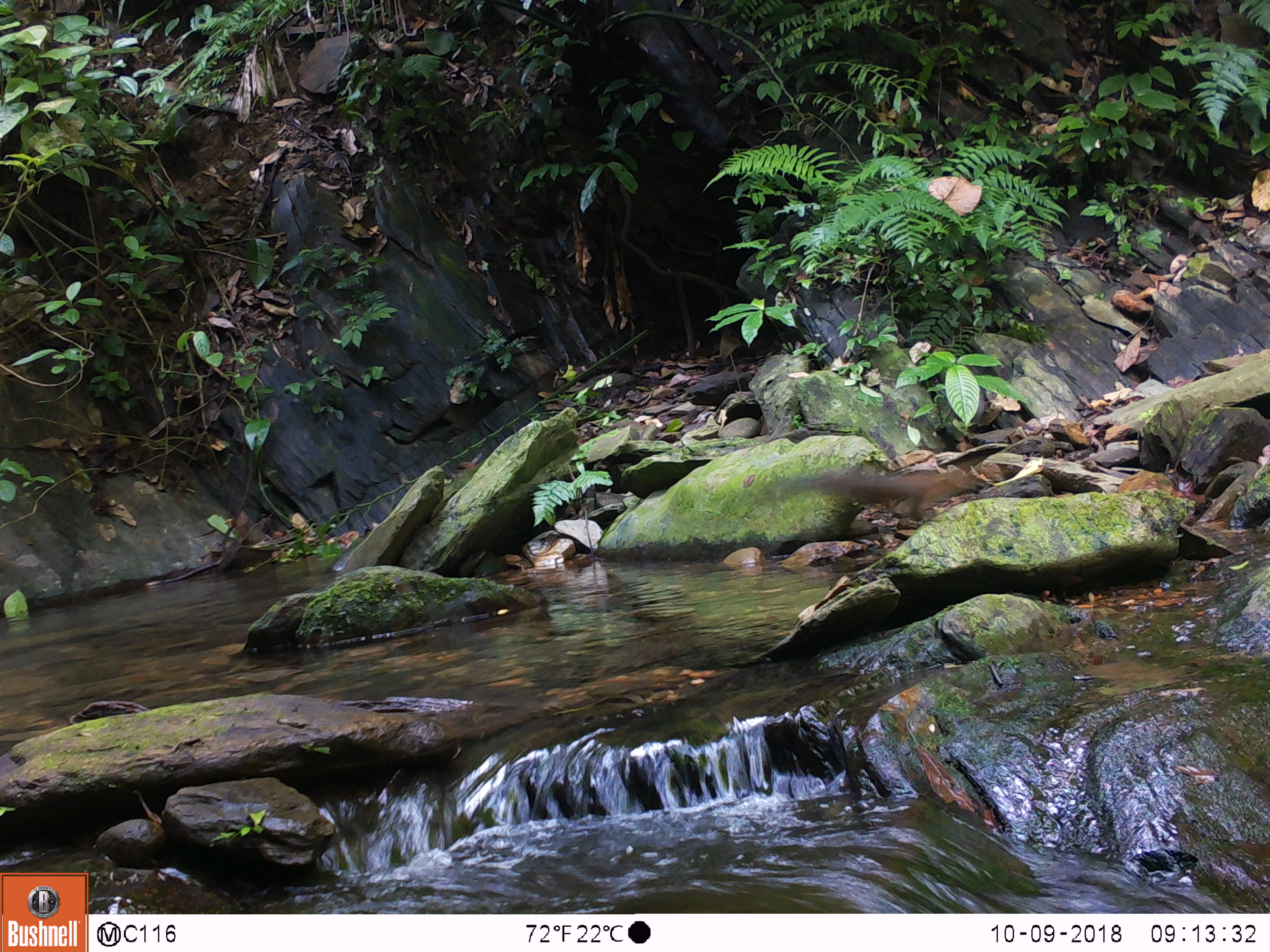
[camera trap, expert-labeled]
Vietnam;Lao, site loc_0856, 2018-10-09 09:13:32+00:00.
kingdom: Animalia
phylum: Chordata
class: Mammalia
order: Rodentia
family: Sciuridae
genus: Dremomys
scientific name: Dremomys rufigenis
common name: red-cheeked squirrel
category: red cheeked squirrel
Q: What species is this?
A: Red cheeked squirrel (red-cheeked squirrel) (Dremomys rufigenis).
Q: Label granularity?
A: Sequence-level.